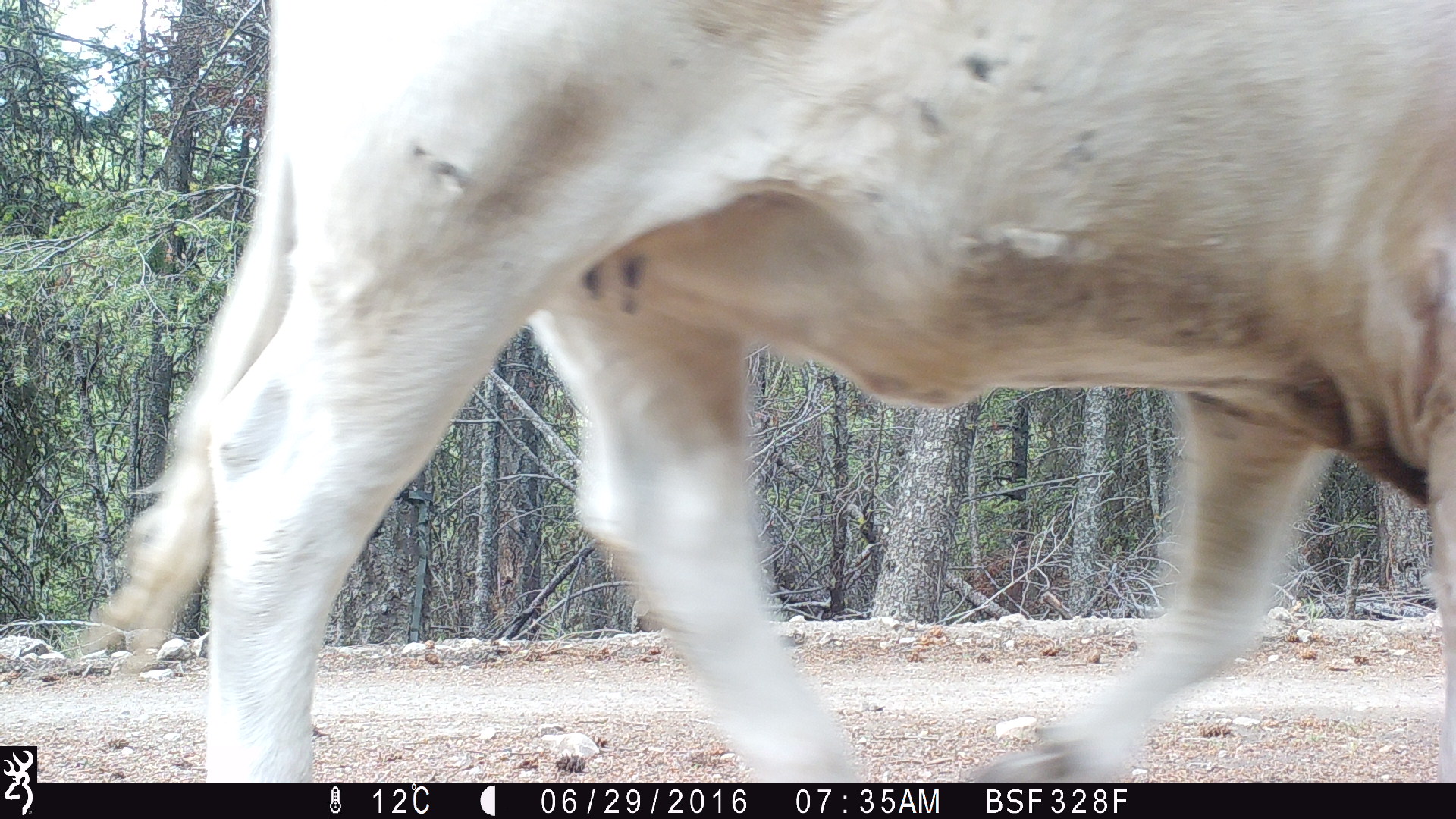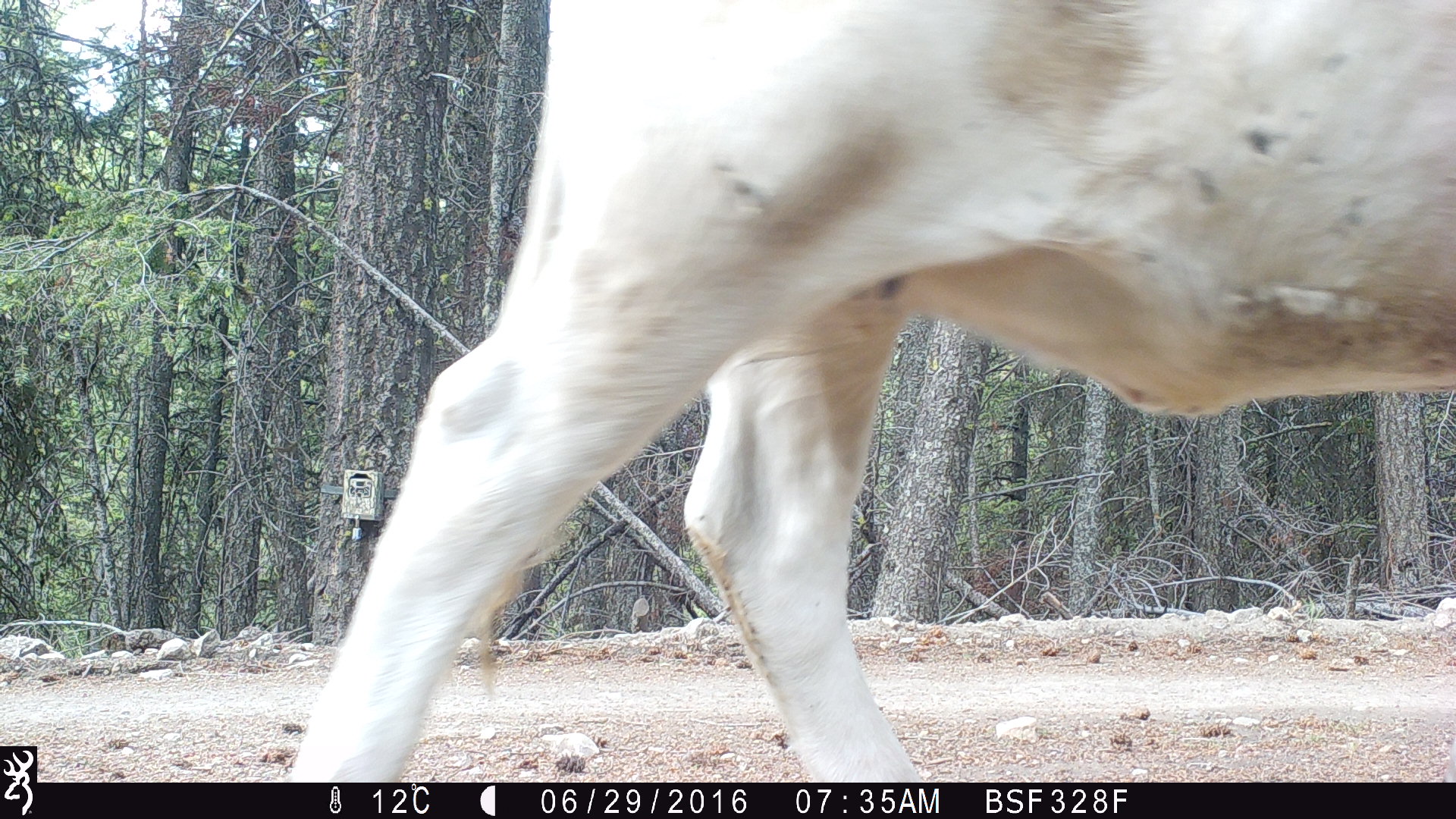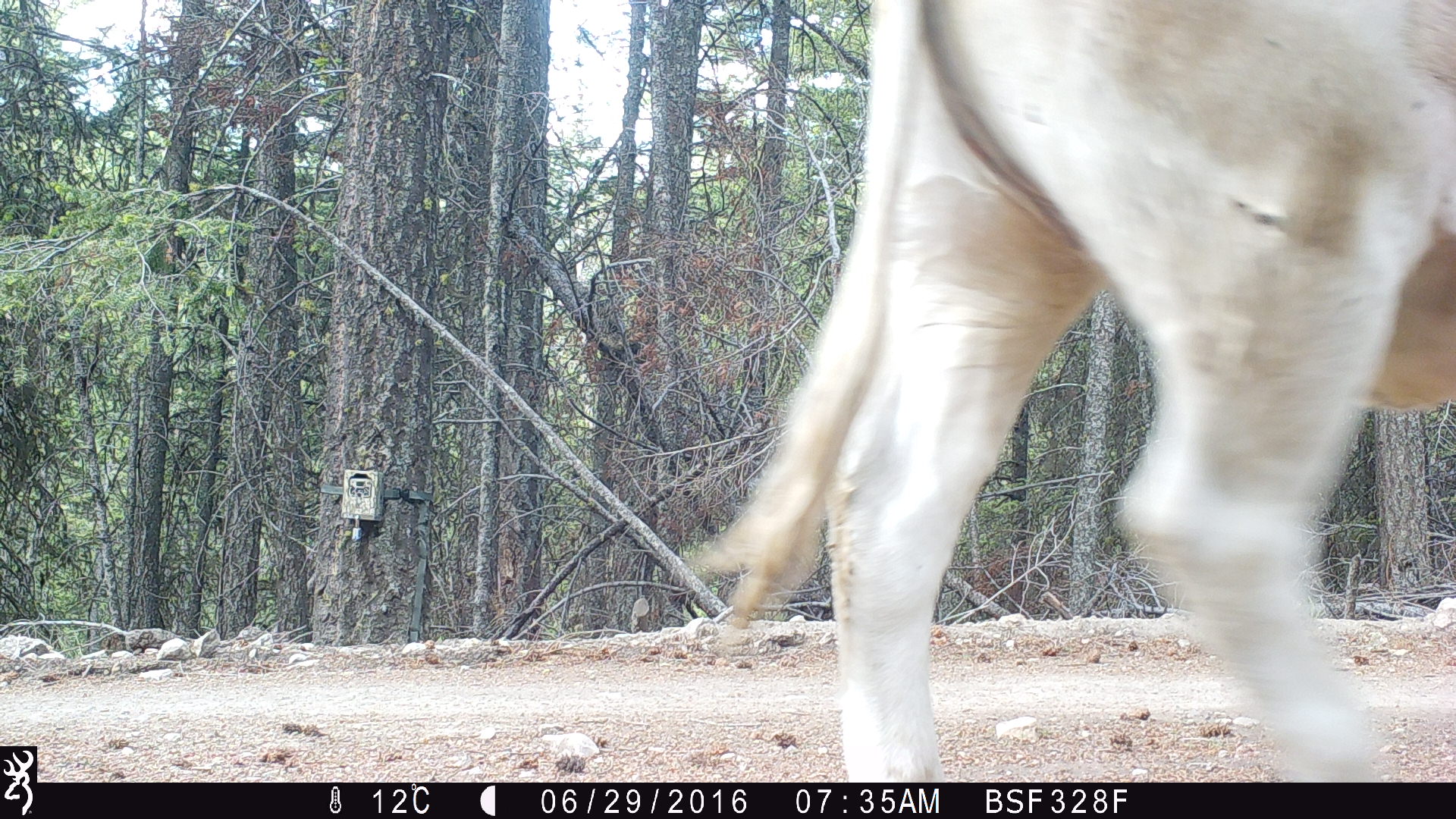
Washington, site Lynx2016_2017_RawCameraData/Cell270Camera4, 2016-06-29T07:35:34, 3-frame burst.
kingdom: Animalia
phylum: Chordata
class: Mammalia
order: Artiodactyla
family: Bovidae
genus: Bos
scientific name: Bos taurus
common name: domestic cattle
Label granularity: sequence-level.